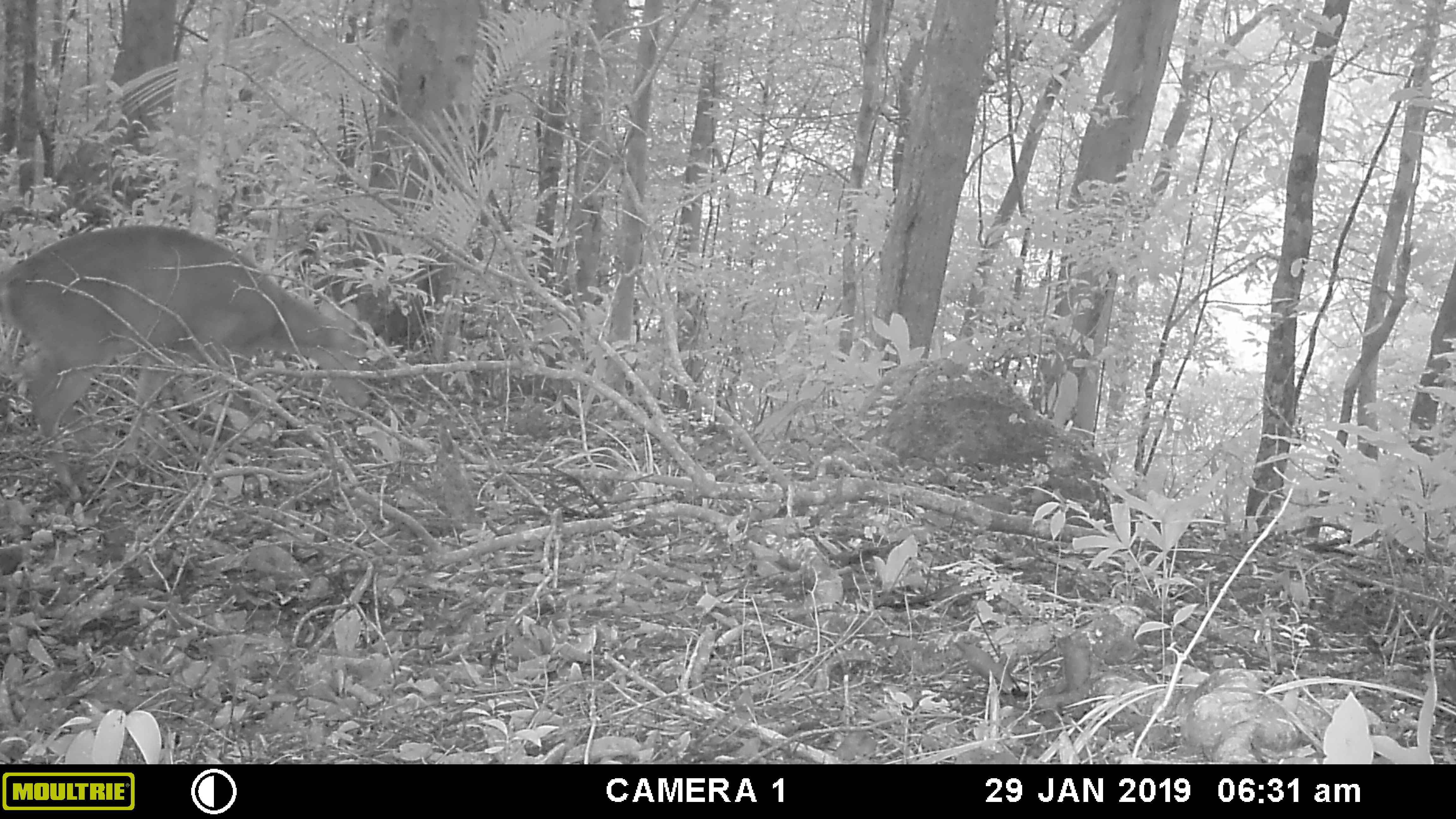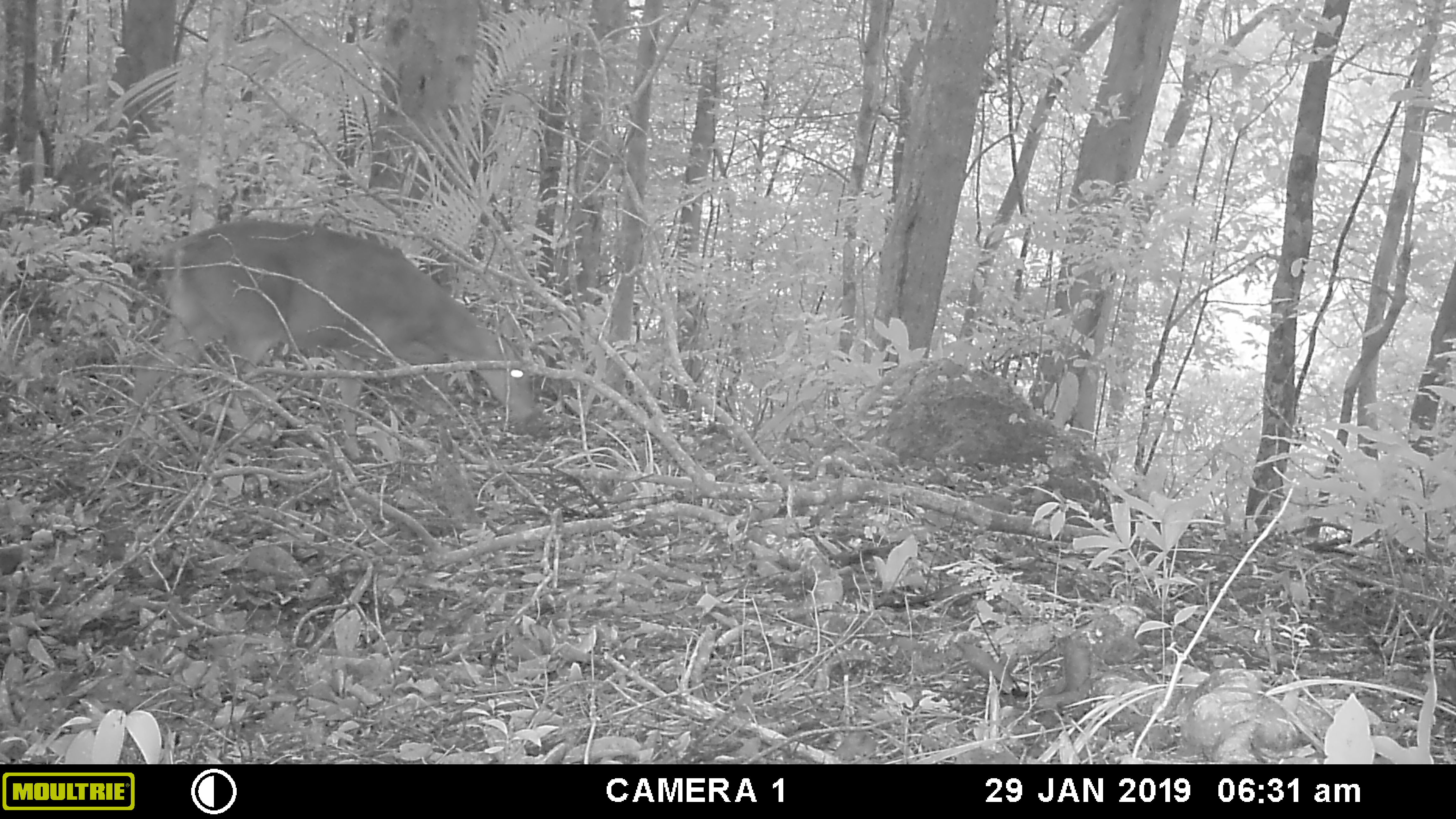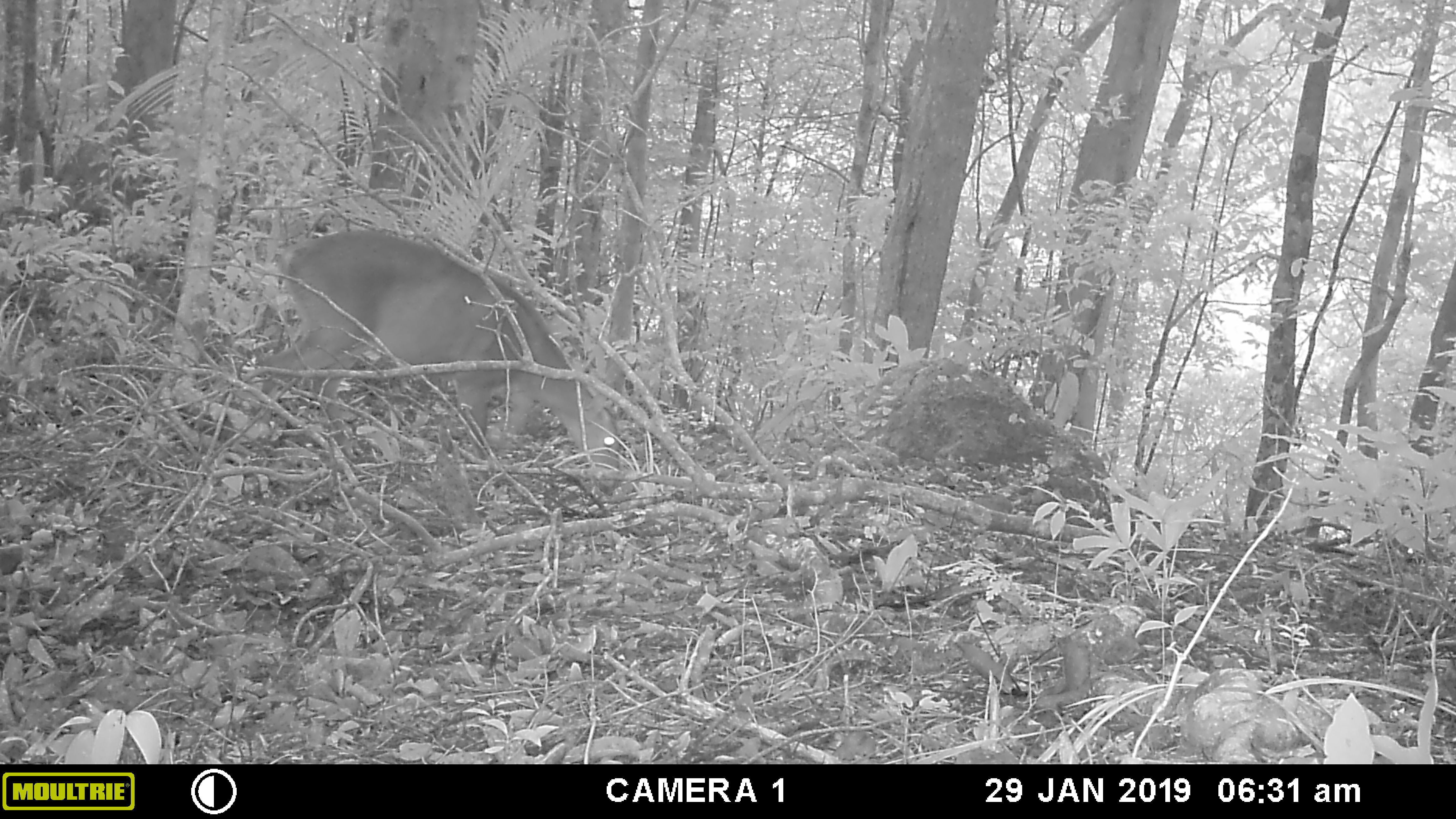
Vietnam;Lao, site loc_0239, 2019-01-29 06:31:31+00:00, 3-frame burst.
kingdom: Animalia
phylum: Chordata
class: Mammalia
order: Artiodactyla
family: Cervidae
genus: Muntiacus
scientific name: Muntiacus vuquangensis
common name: large-antlered muntjac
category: large antlered muntjac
Large antlered muntjac (large-antlered muntjac) (Muntiacus vuquangensis). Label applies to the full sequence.